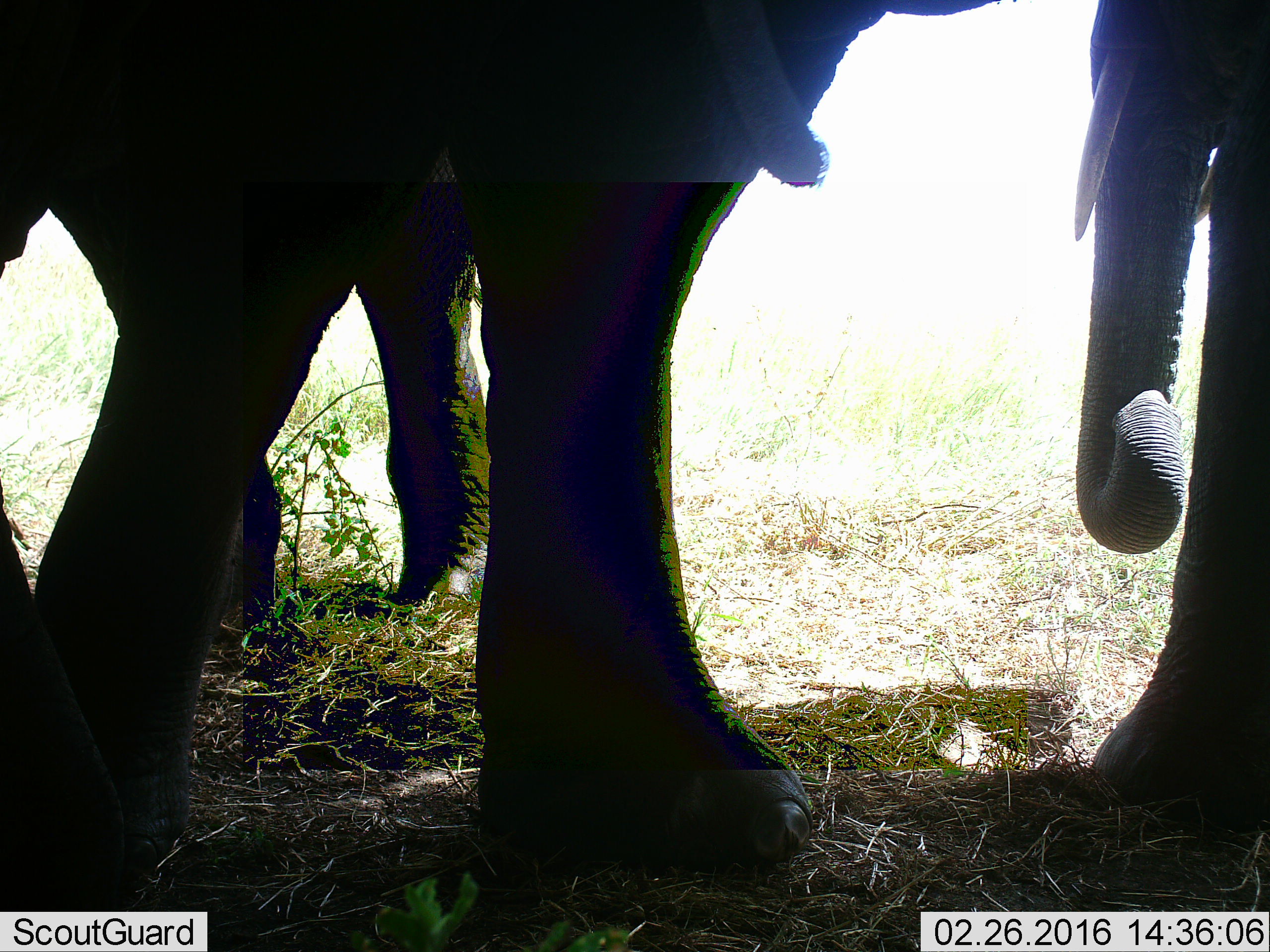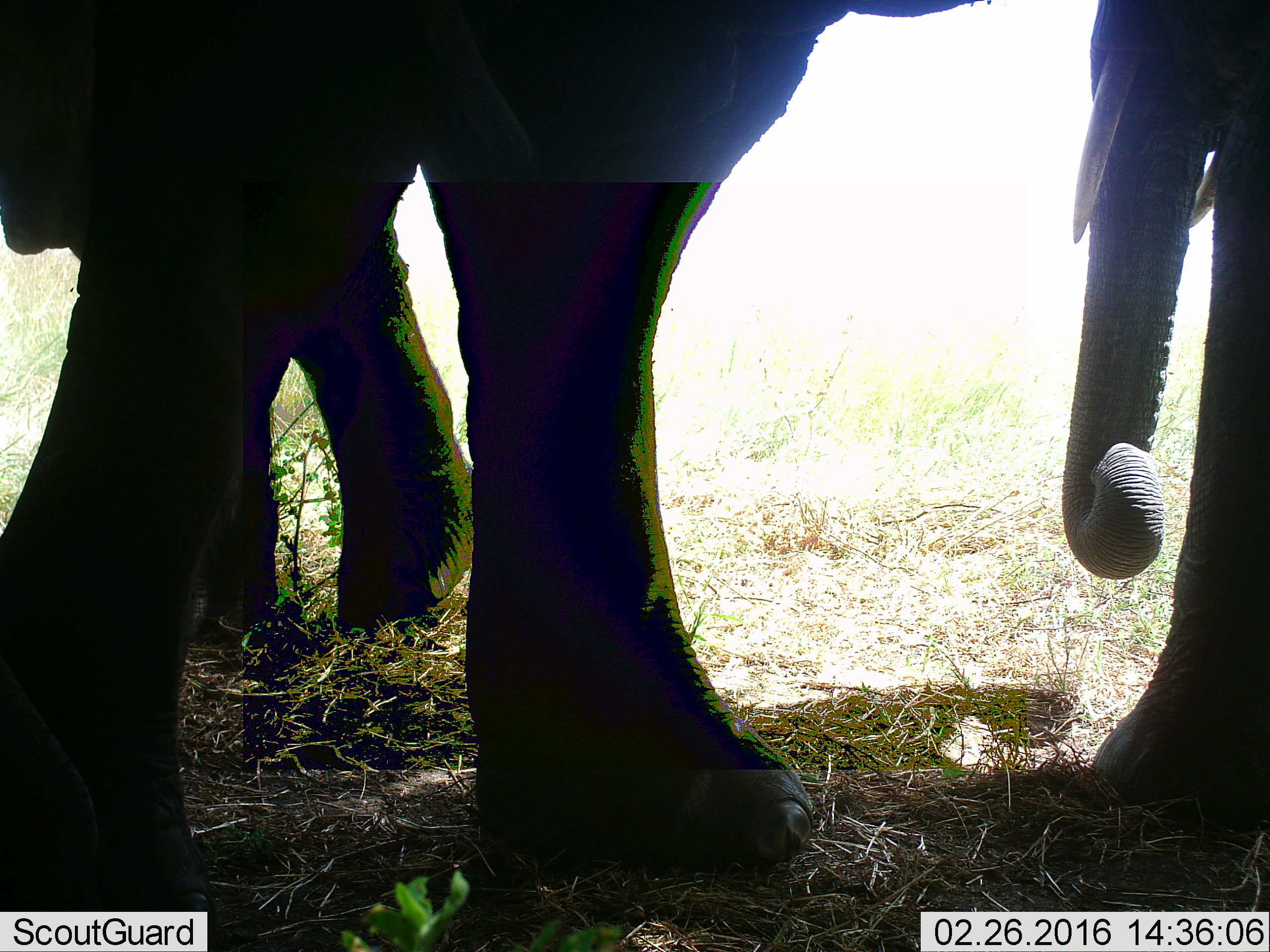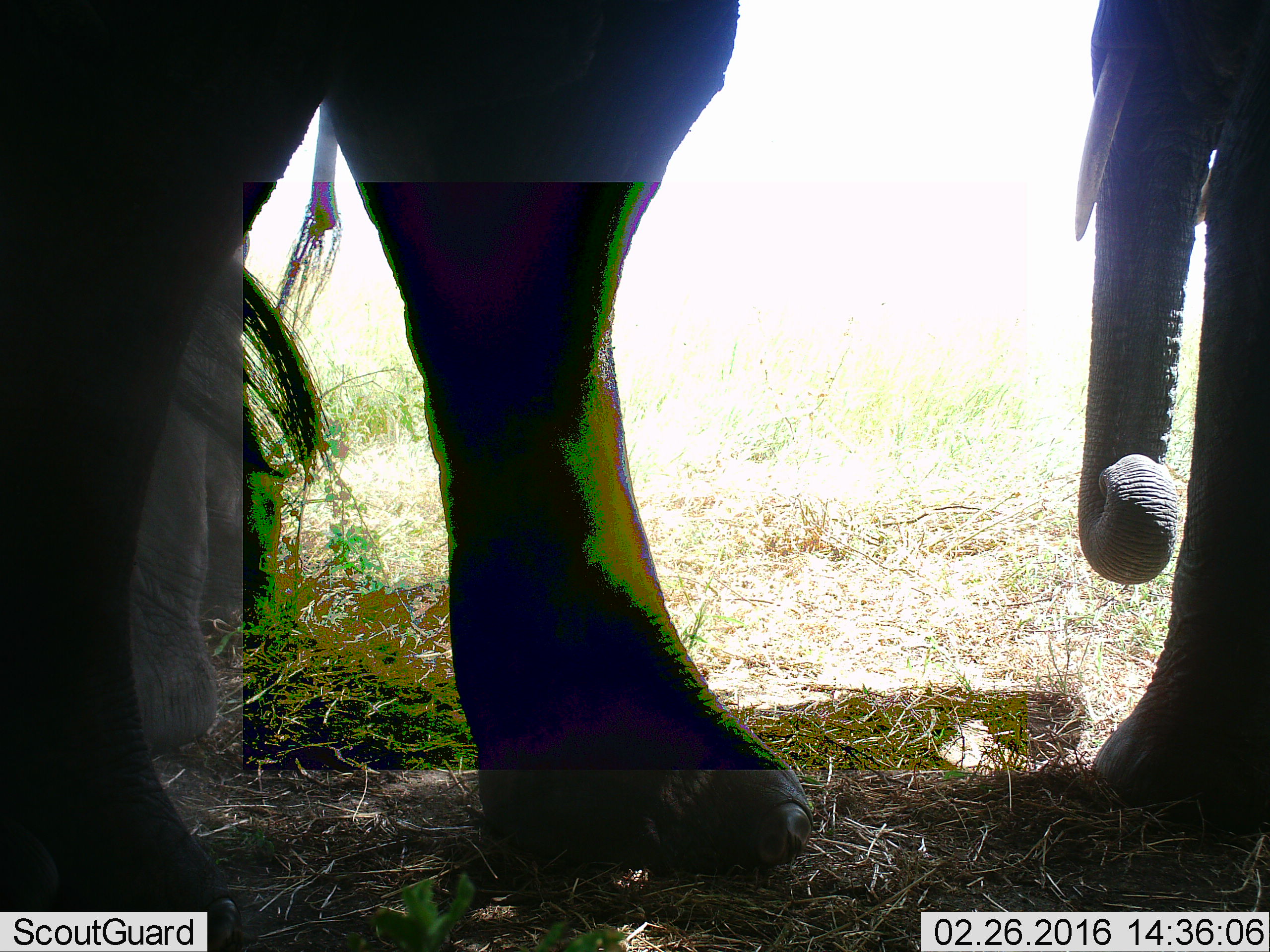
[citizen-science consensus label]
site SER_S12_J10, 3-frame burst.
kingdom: Animalia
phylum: Chordata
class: Mammalia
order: Proboscidea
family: Elephantidae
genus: Loxodonta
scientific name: Loxodonta africana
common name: african bush elephant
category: elephant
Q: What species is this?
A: Elephant (african bush elephant) (Loxodonta africana).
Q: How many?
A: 3.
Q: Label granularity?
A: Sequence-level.